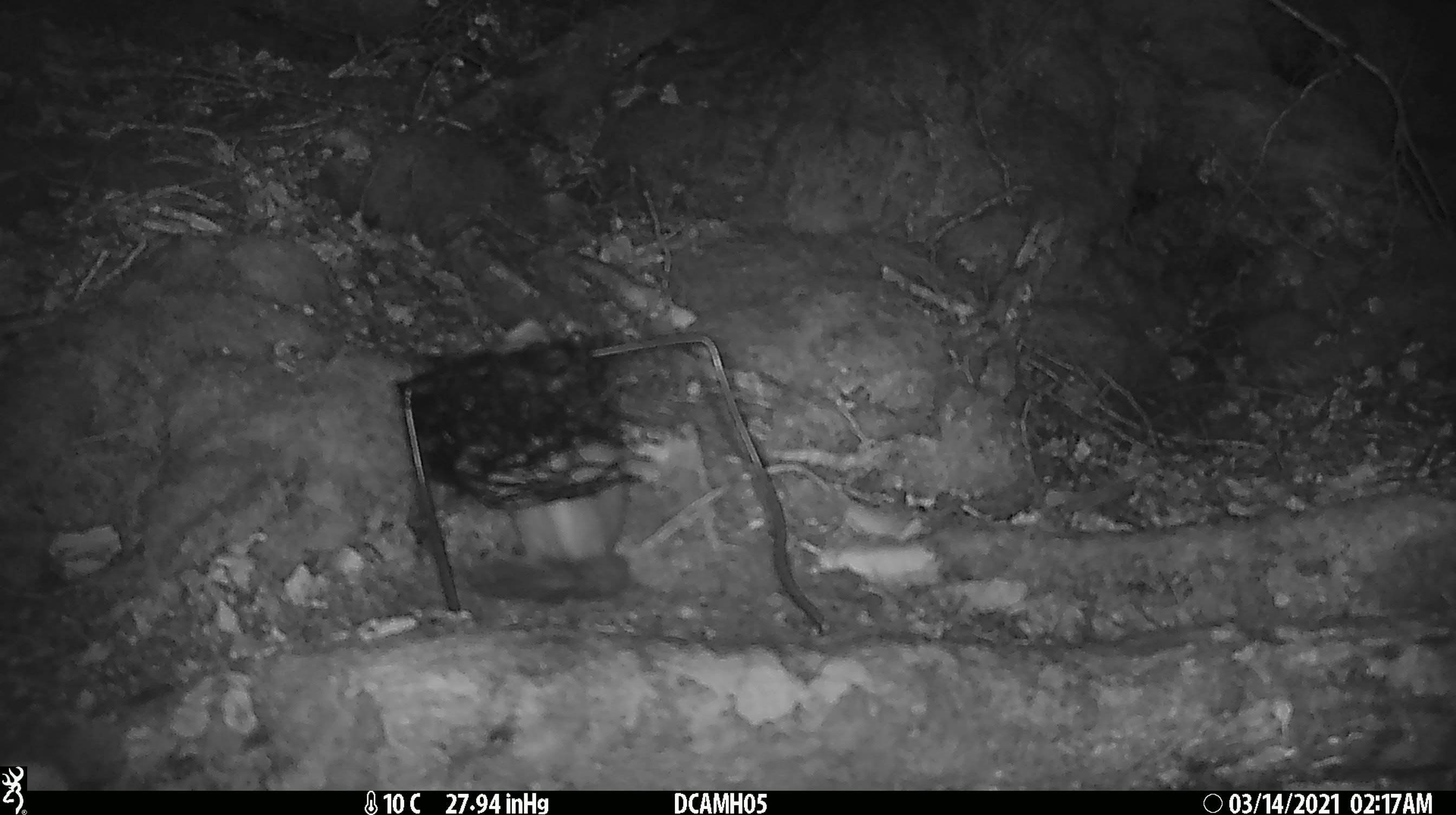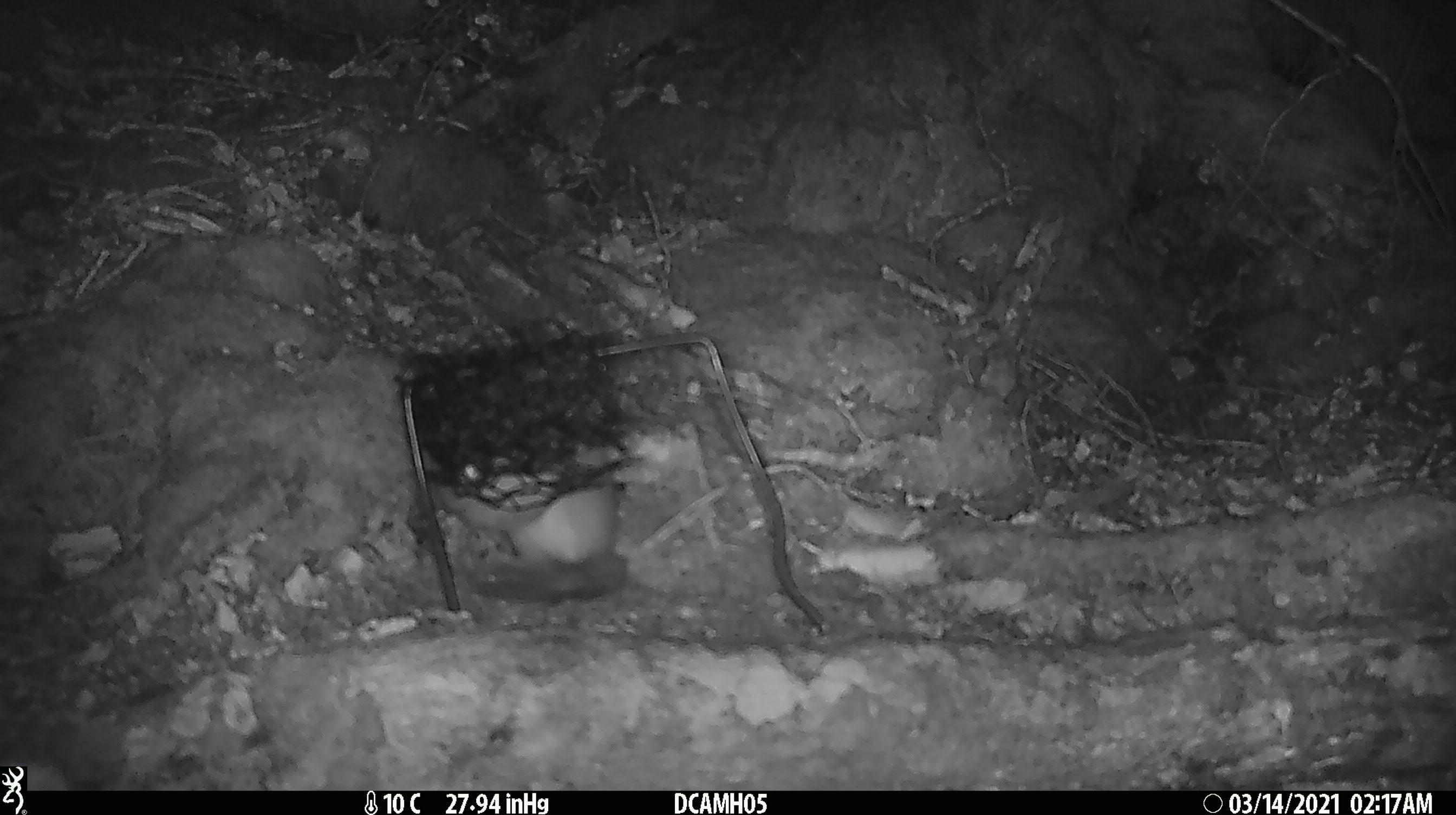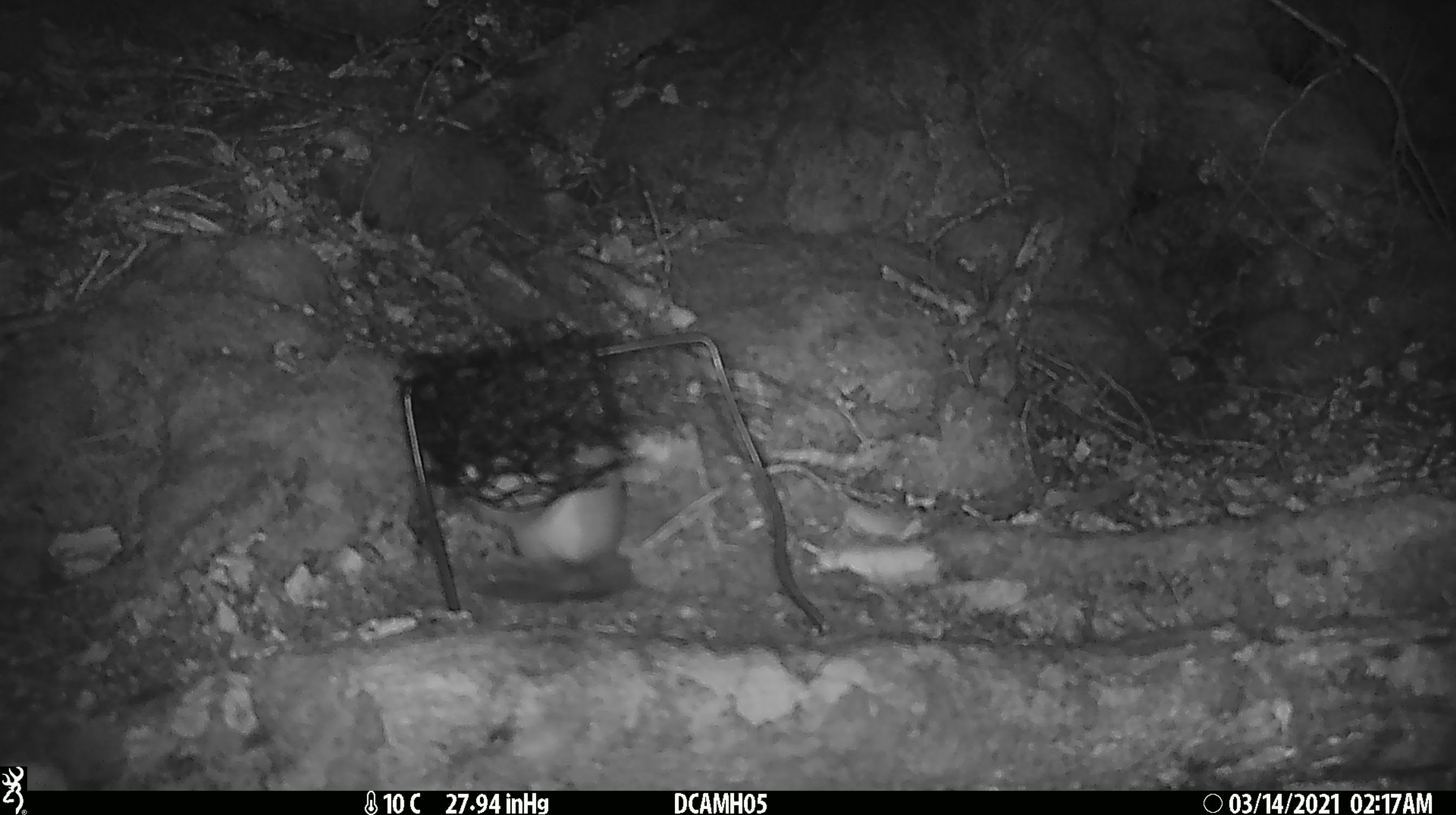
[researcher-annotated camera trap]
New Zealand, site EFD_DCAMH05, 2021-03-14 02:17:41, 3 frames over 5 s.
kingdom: Animalia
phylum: Chordata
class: Mammalia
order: Carnivora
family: Mustelidae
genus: Mustela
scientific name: Mustela erminea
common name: stoat